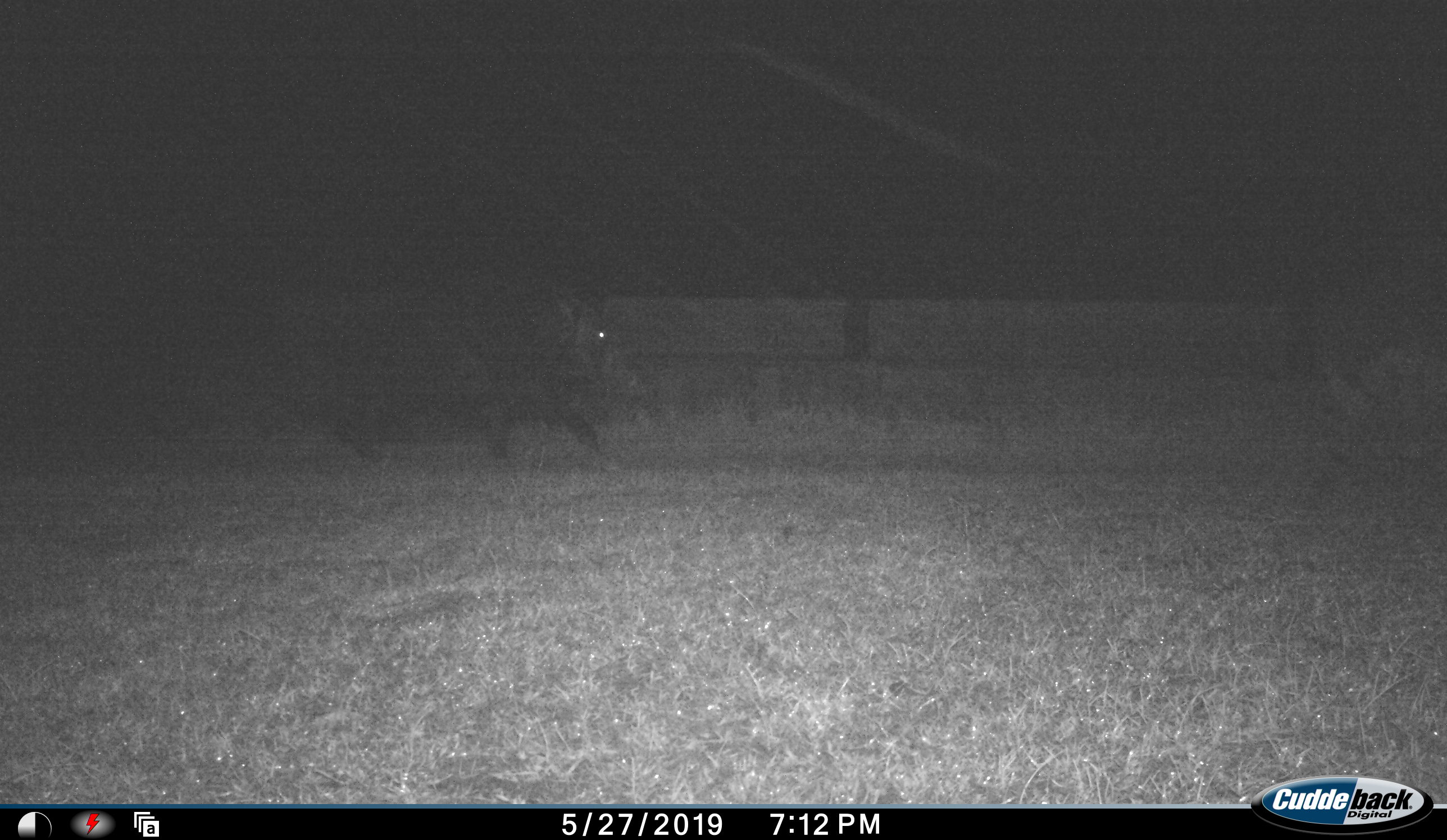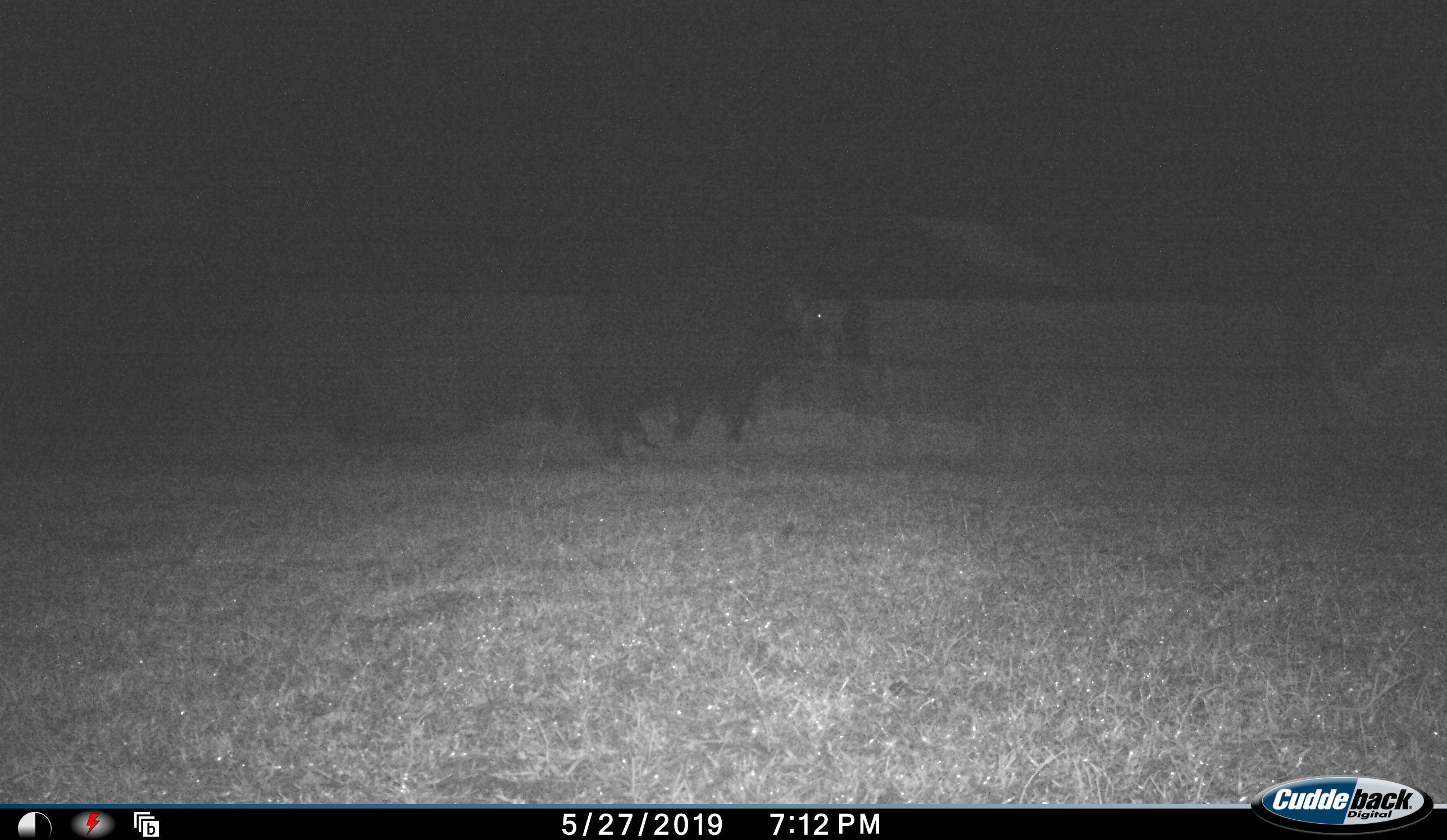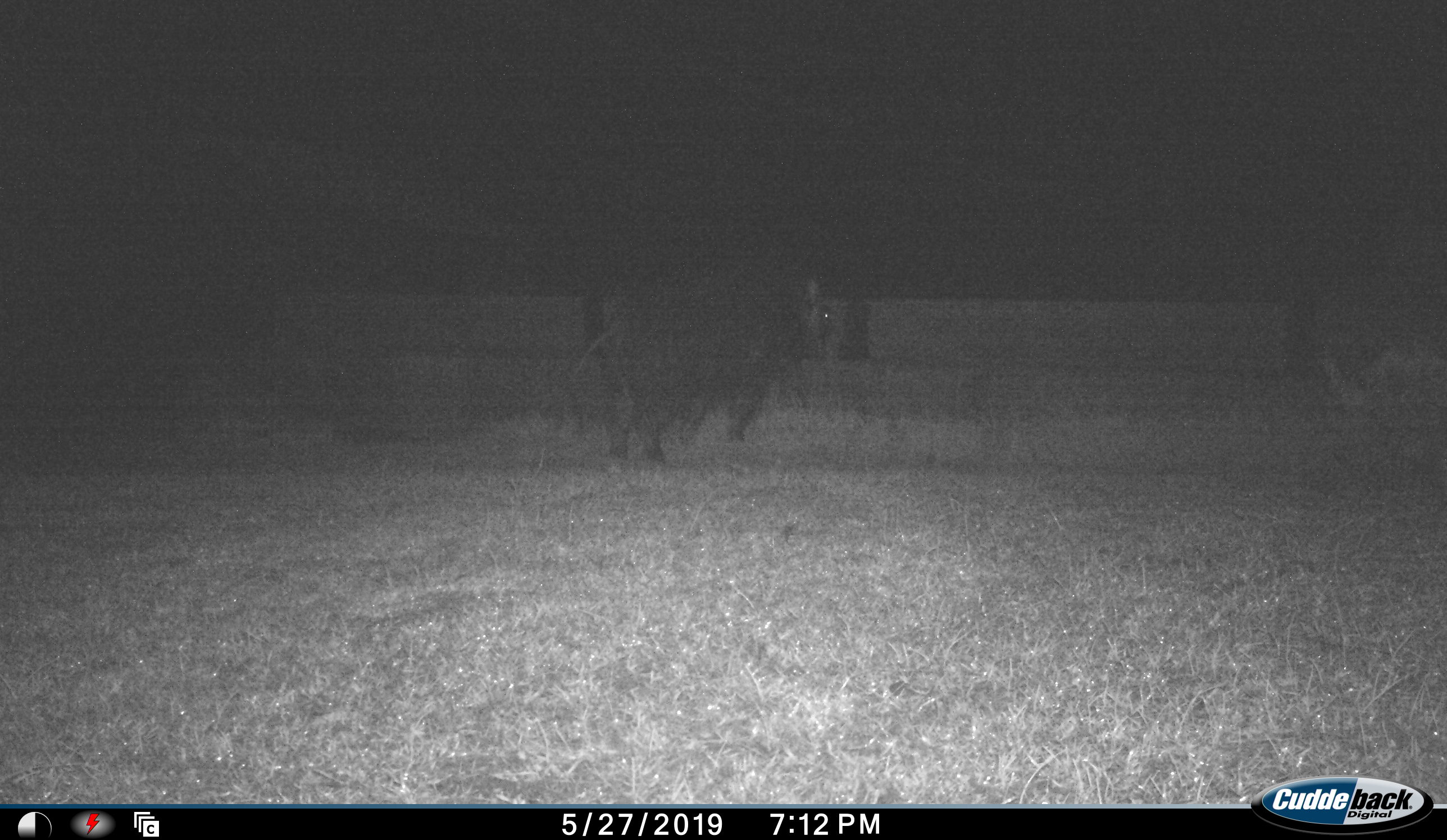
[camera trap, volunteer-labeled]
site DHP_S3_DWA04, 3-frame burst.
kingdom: Animalia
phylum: Chordata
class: Mammalia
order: Artiodactyla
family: Suidae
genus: Potamochoerus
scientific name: Potamochoerus larvatus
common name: bushpig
Bushpig (Potamochoerus larvatus), count 1. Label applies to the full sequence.